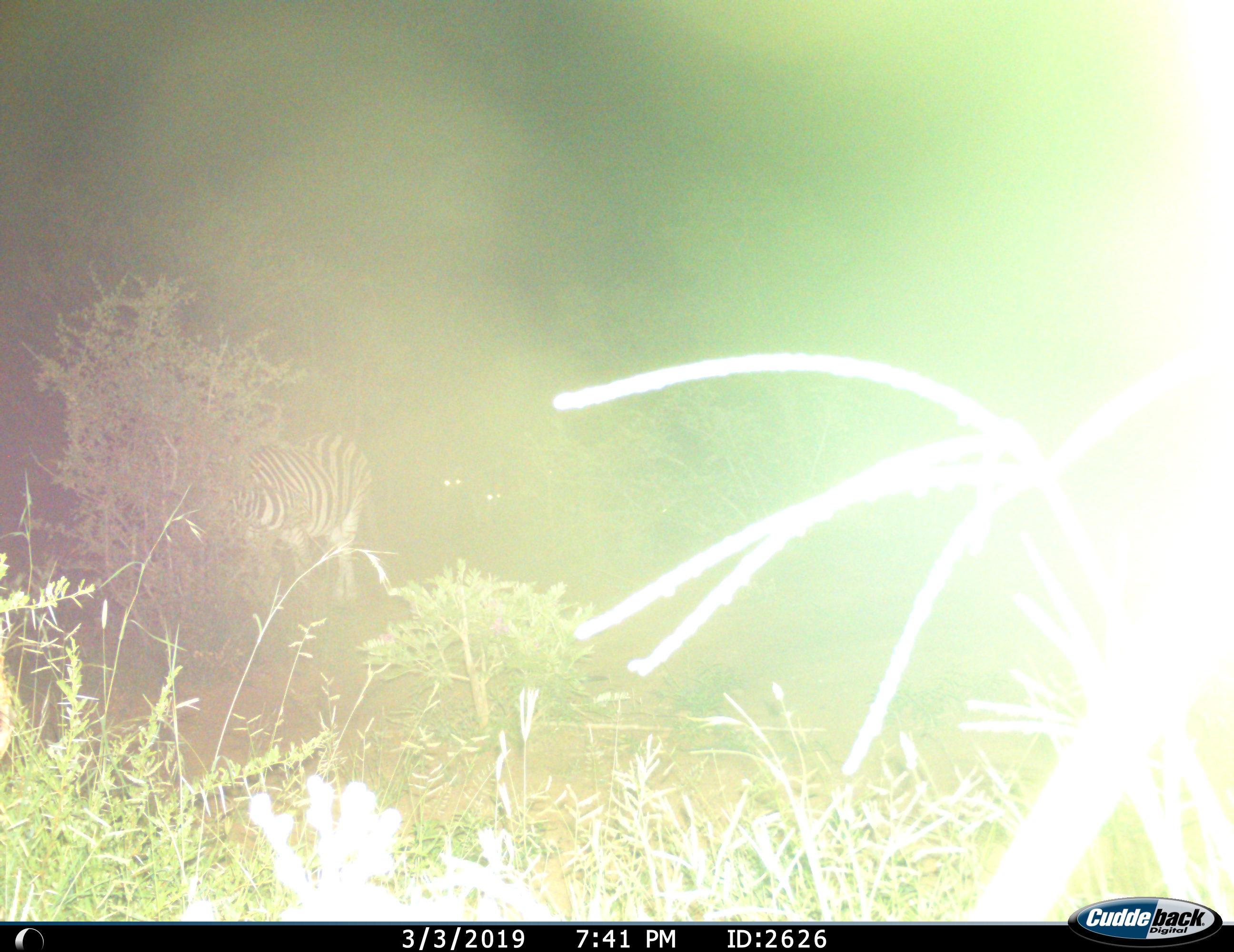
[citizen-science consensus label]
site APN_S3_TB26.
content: unidentified animal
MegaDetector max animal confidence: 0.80